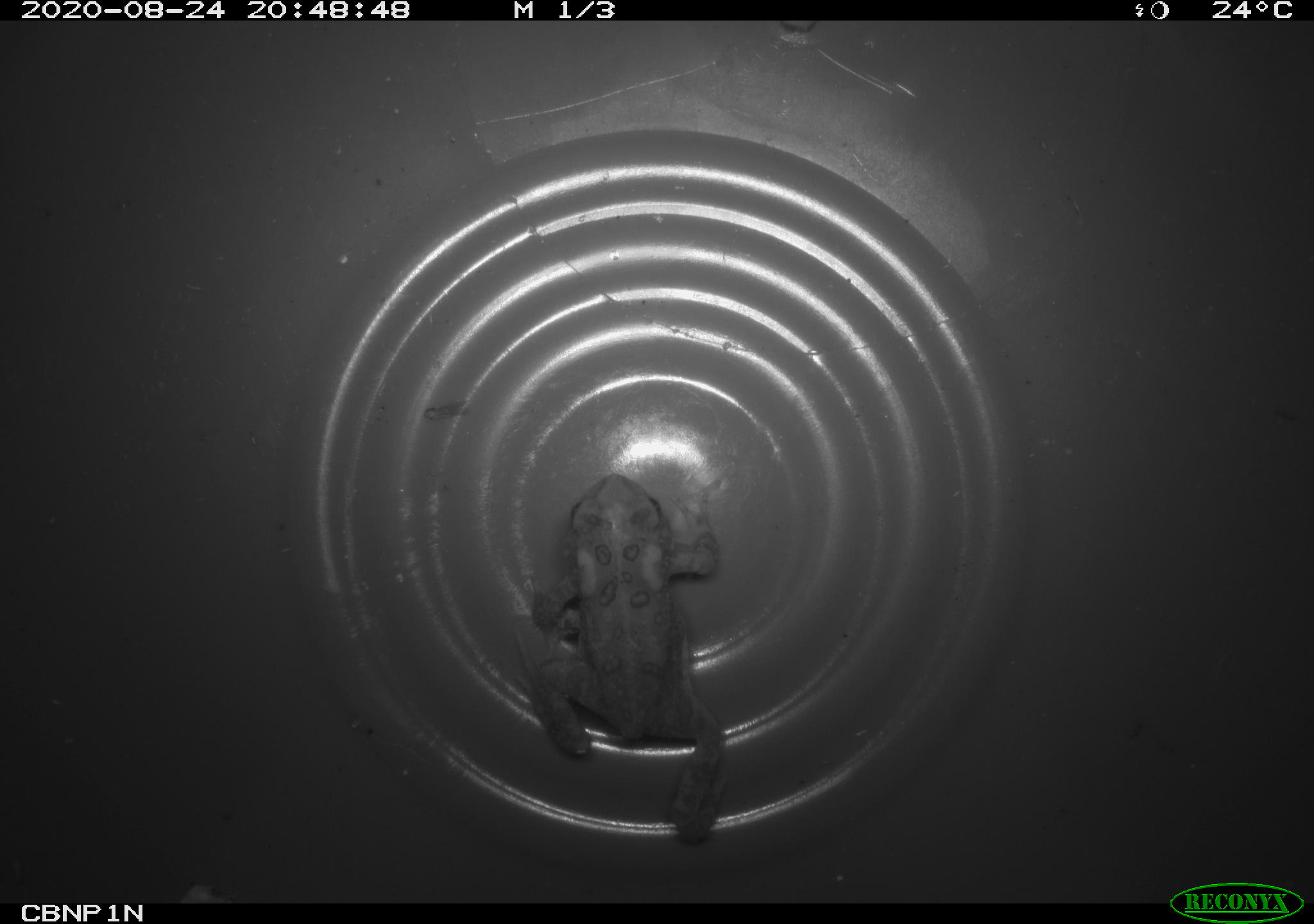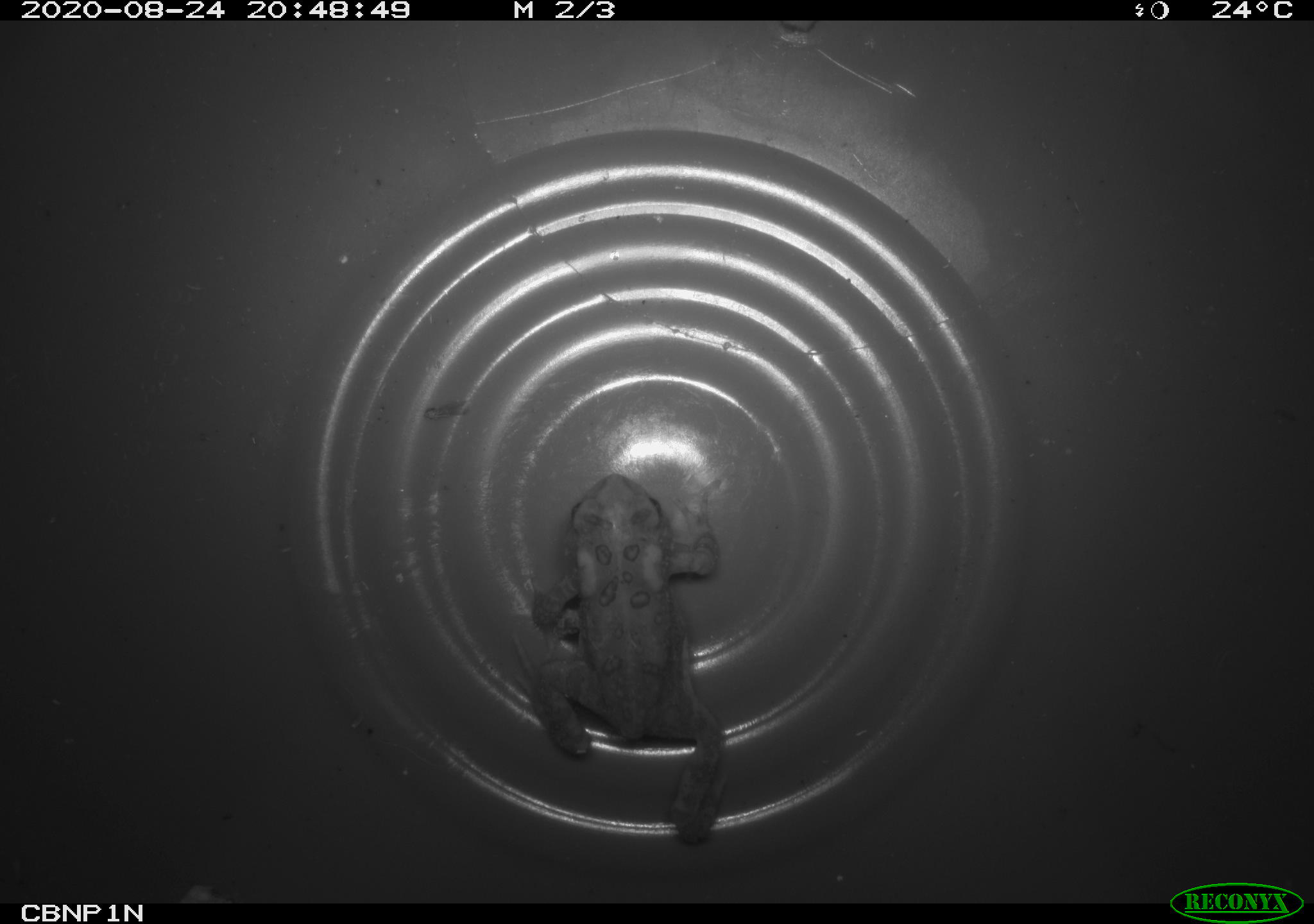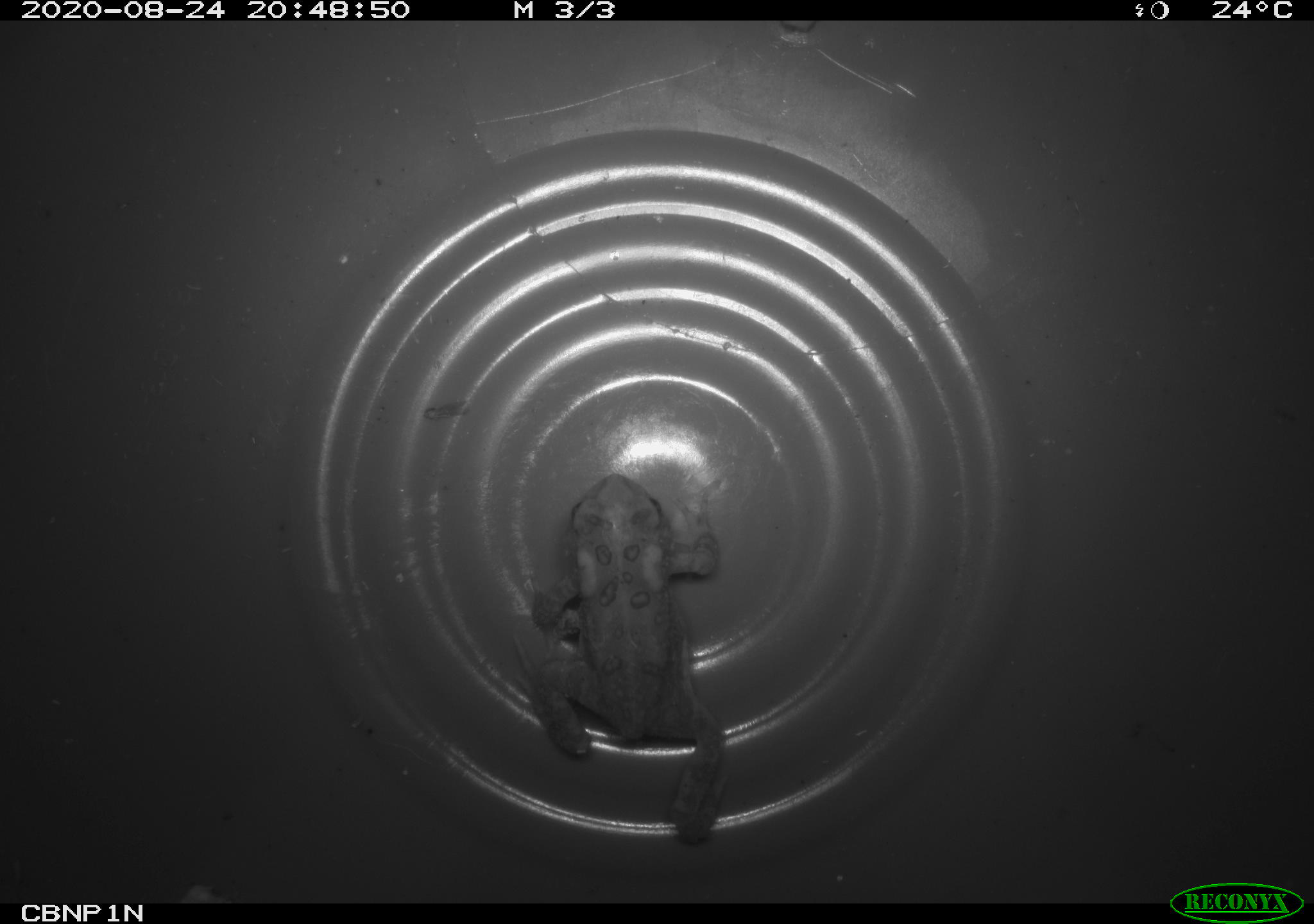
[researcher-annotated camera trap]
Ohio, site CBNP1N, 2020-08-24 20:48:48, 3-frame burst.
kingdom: Animalia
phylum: Chordata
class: Amphibia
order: Anura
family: Bufonidae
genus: Anaxyrus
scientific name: Anaxyrus americanus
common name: american toad